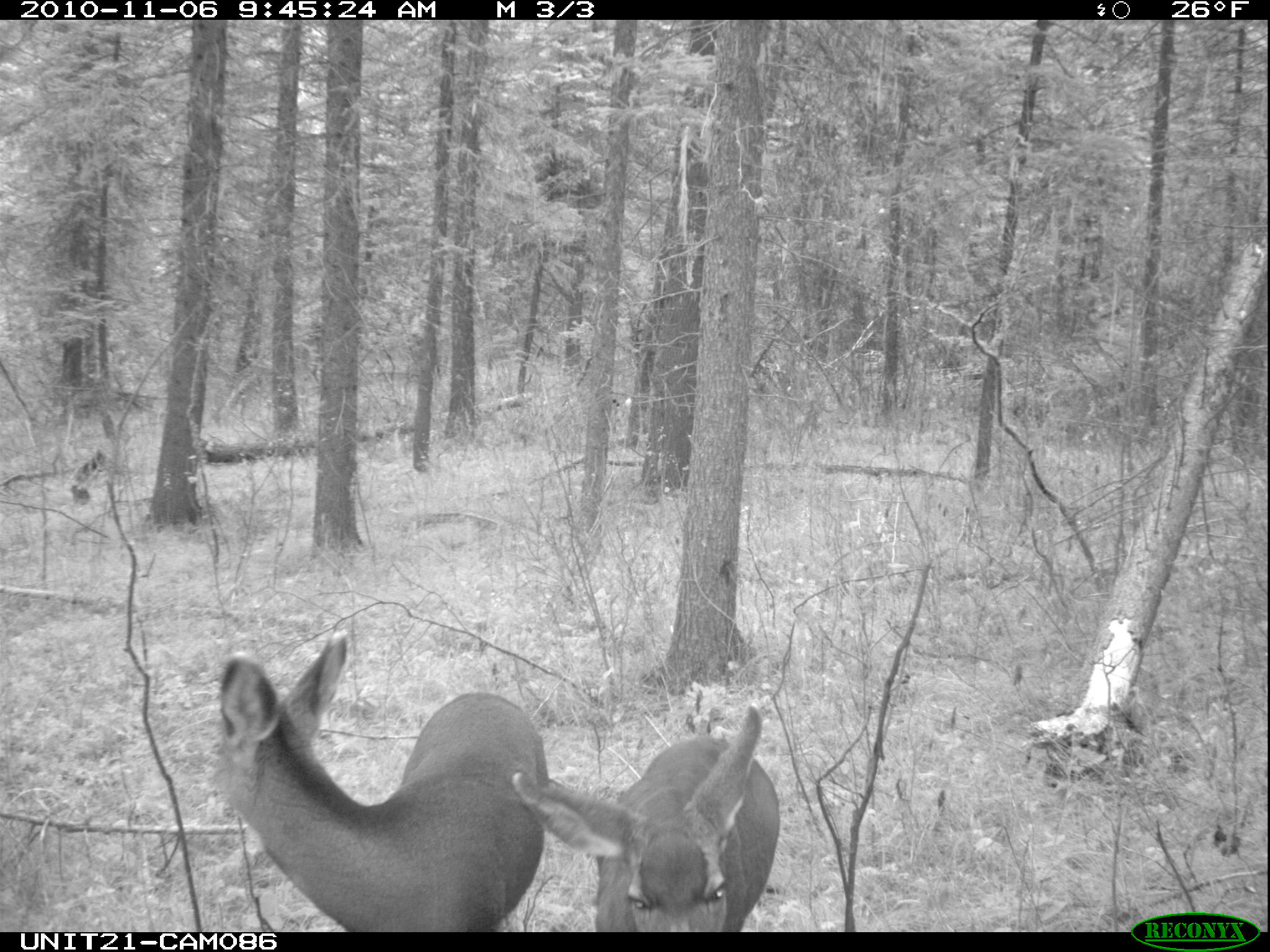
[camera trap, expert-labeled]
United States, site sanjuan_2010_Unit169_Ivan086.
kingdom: Animalia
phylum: Chordata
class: Mammalia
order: Artiodactyla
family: Cervidae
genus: Odocoileus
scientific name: Odocoileus hemionus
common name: mule deer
Odocoileus hemionus (mule deer).